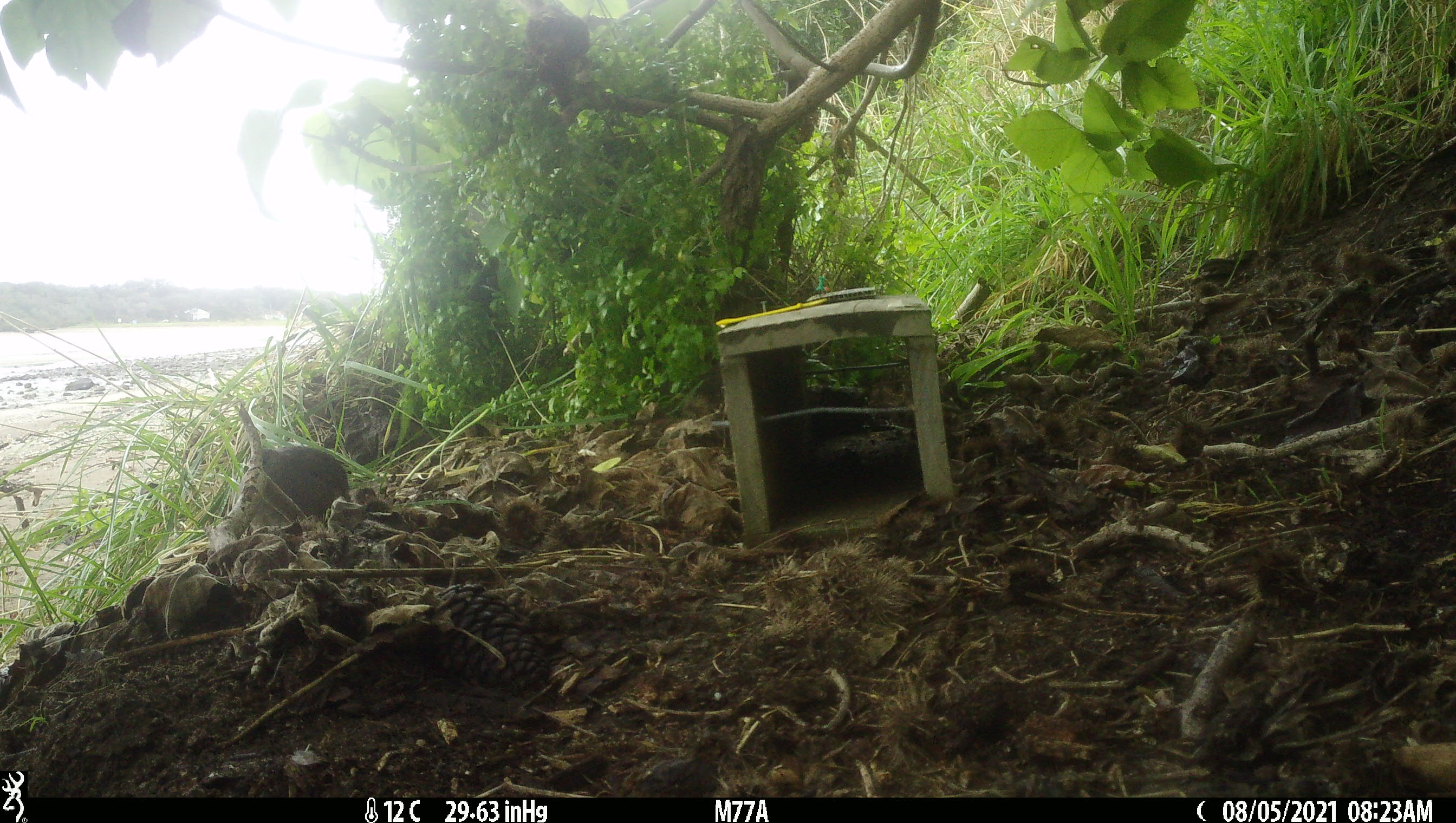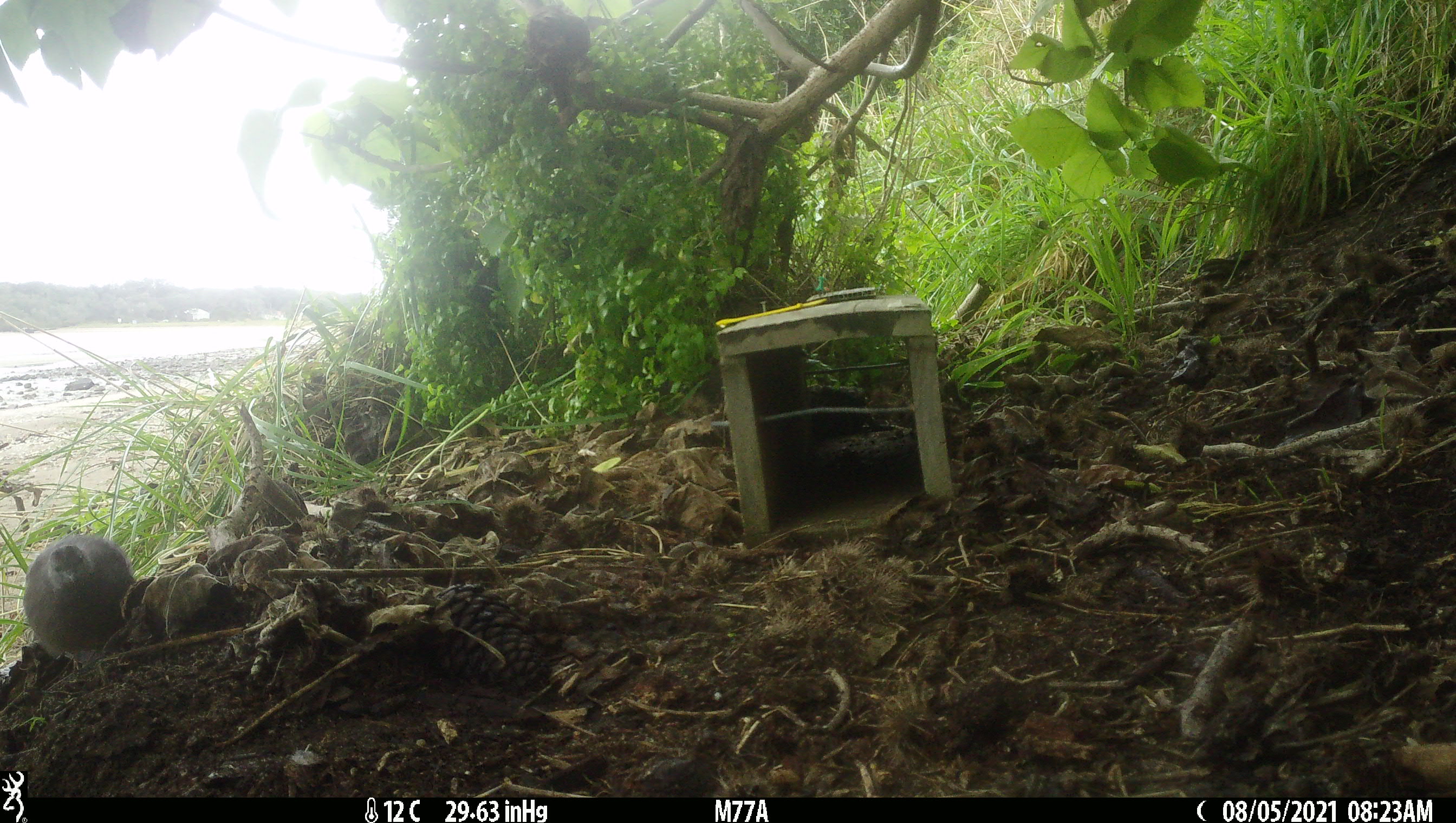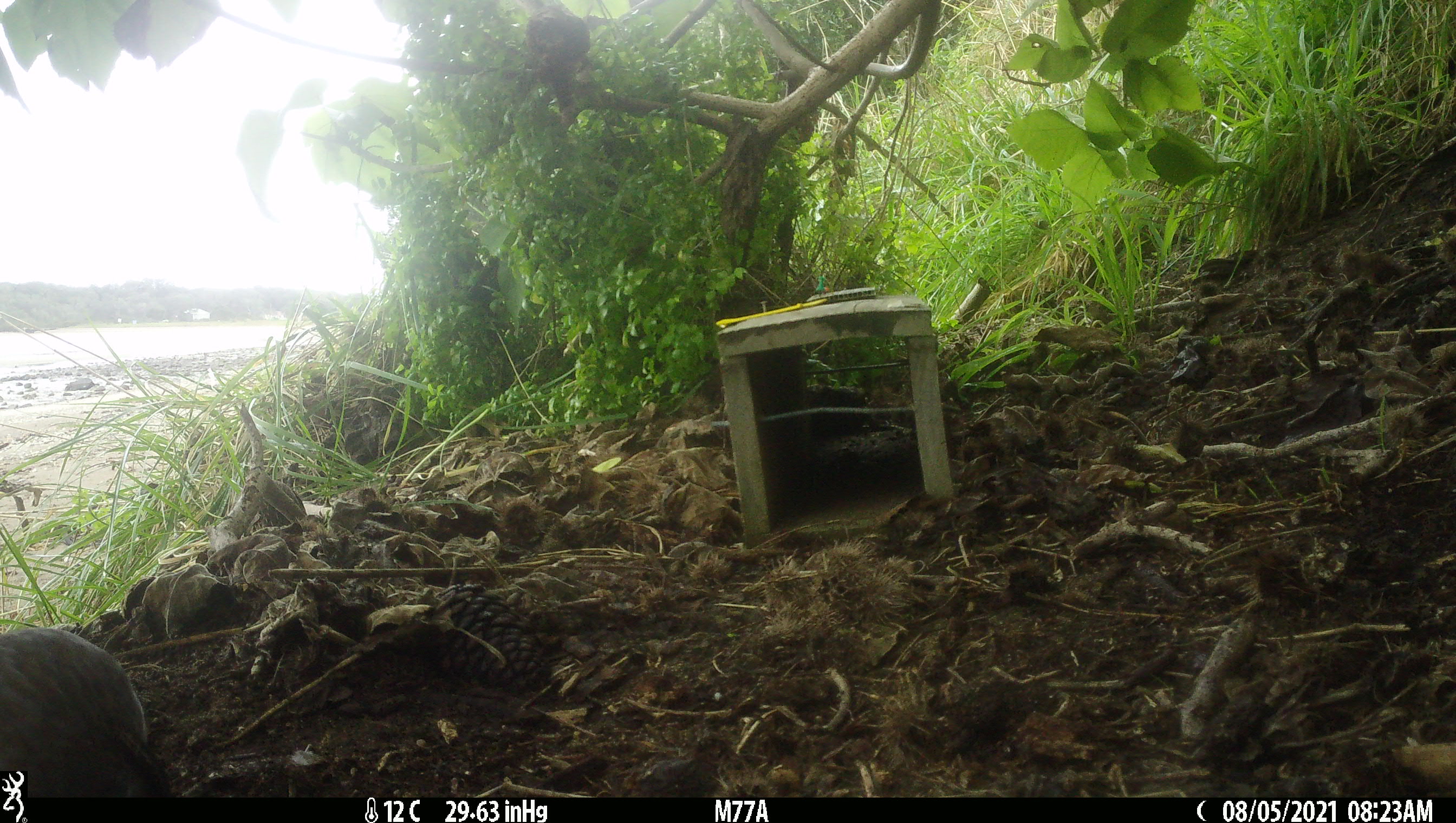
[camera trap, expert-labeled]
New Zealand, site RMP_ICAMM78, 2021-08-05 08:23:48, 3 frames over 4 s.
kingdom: Animalia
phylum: Chordata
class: Aves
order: Galliformes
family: Phasianidae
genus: Synoicus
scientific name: Synoicus ypsilophorus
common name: brown quail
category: quail brown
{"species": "quail brown (brown quail) (Synoicus ypsilophorus)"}